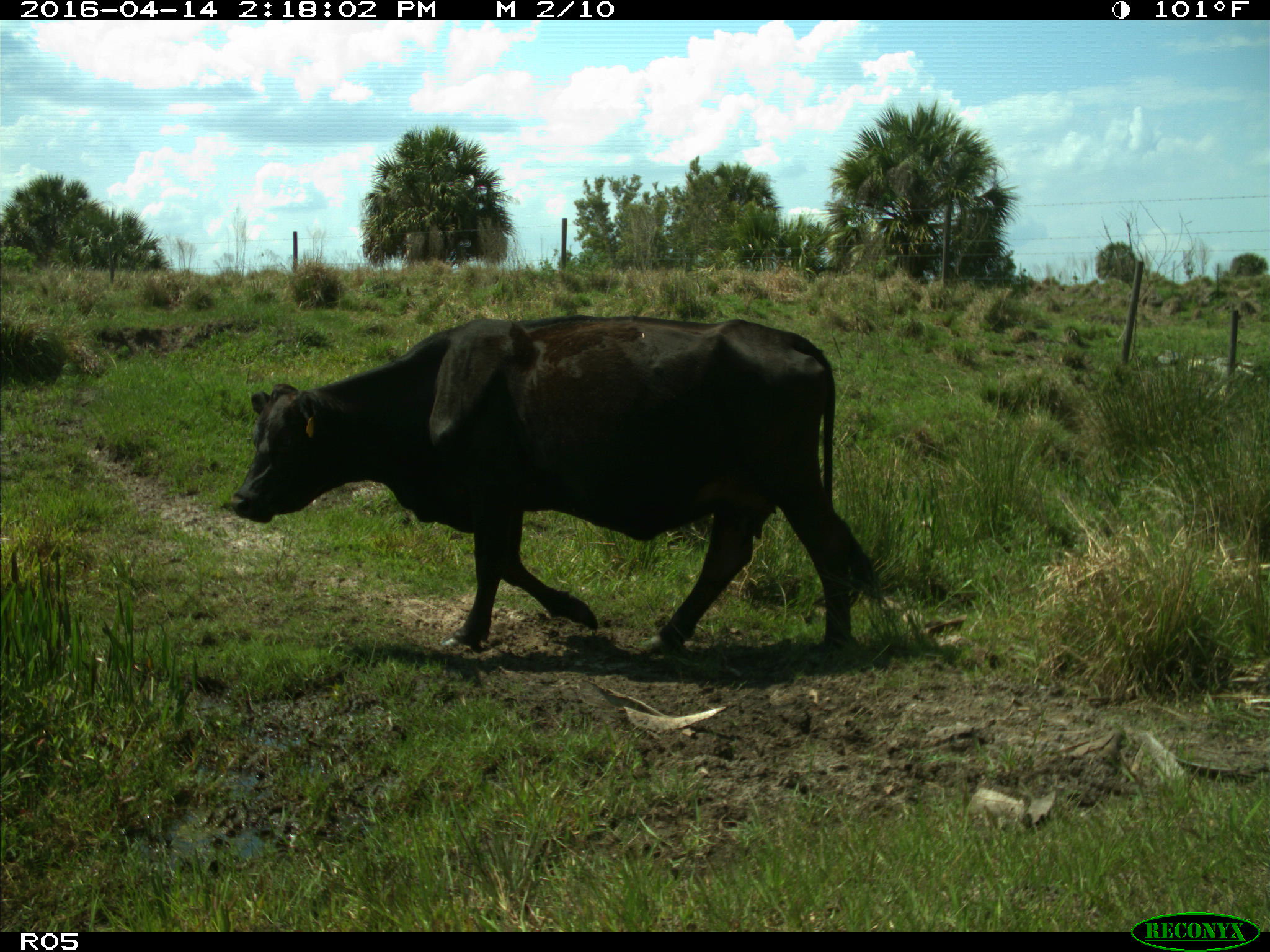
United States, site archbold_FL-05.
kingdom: Animalia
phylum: Chordata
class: Mammalia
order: Artiodactyla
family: Bovidae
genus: Bos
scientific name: Bos taurus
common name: domestic cow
Bos taurus (domestic cow).